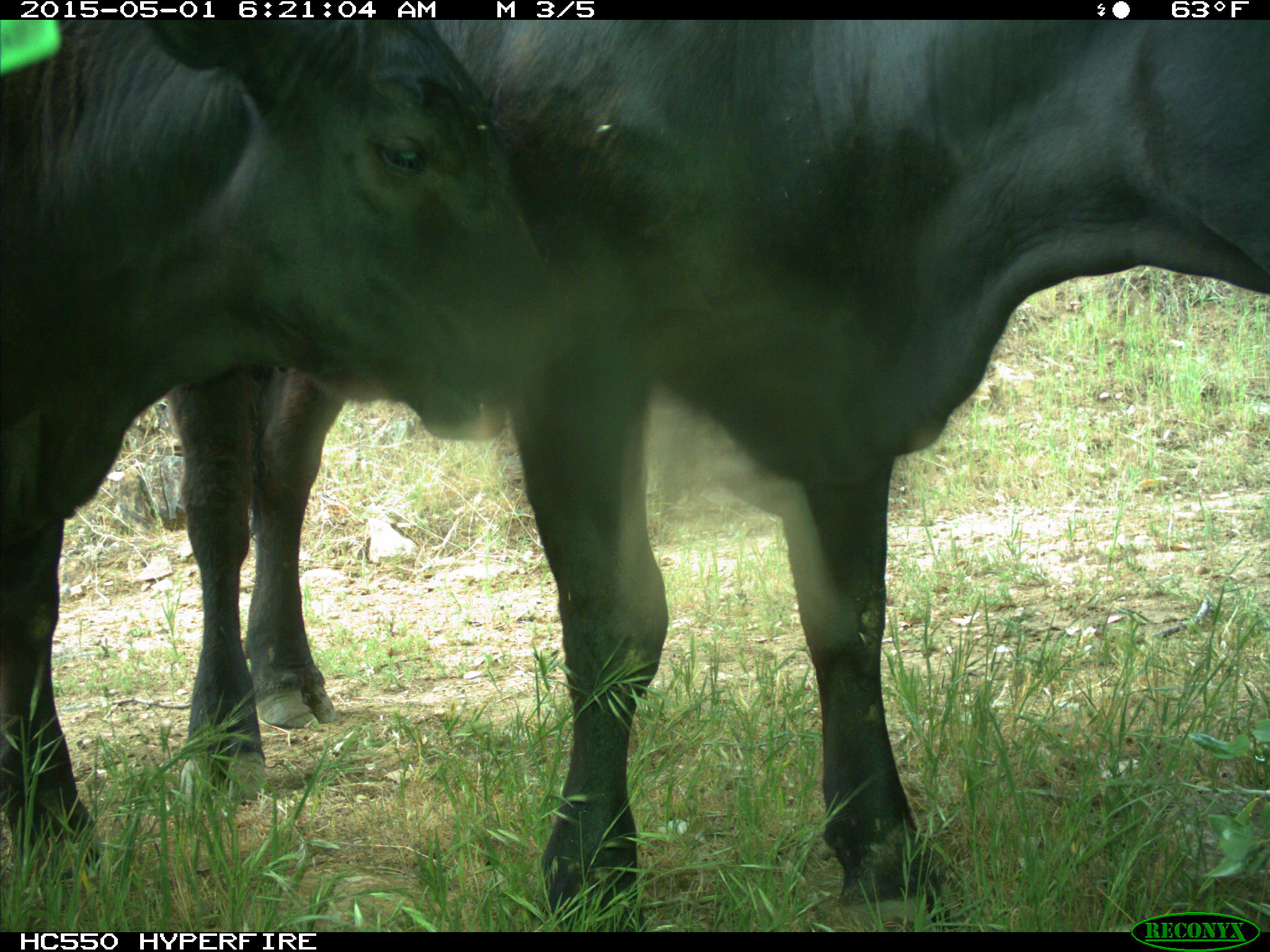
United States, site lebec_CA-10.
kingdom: Animalia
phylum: Chordata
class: Mammalia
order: Artiodactyla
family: Bovidae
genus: Bos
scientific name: Bos taurus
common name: domestic cow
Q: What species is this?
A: Bos taurus (domestic cow).